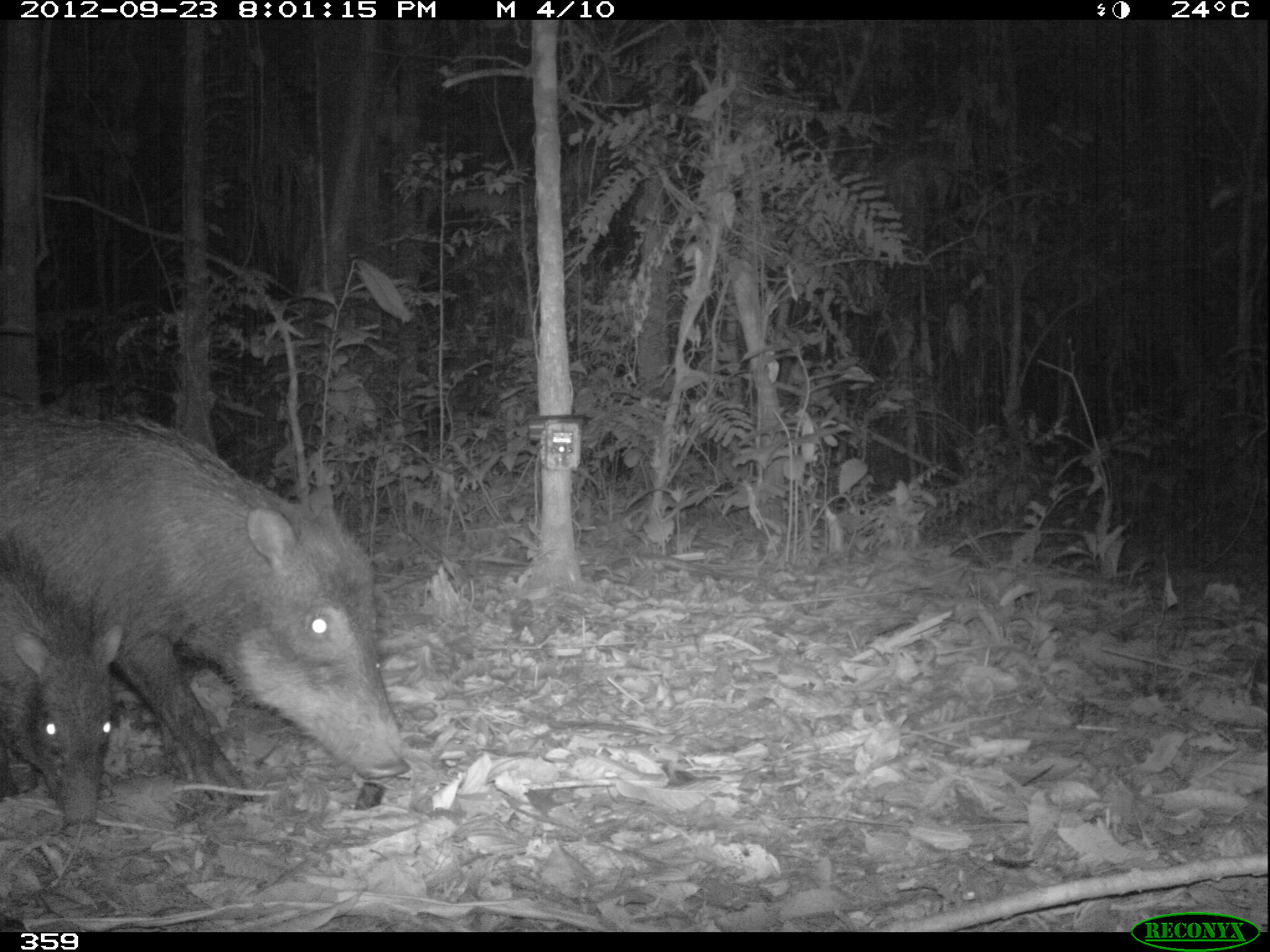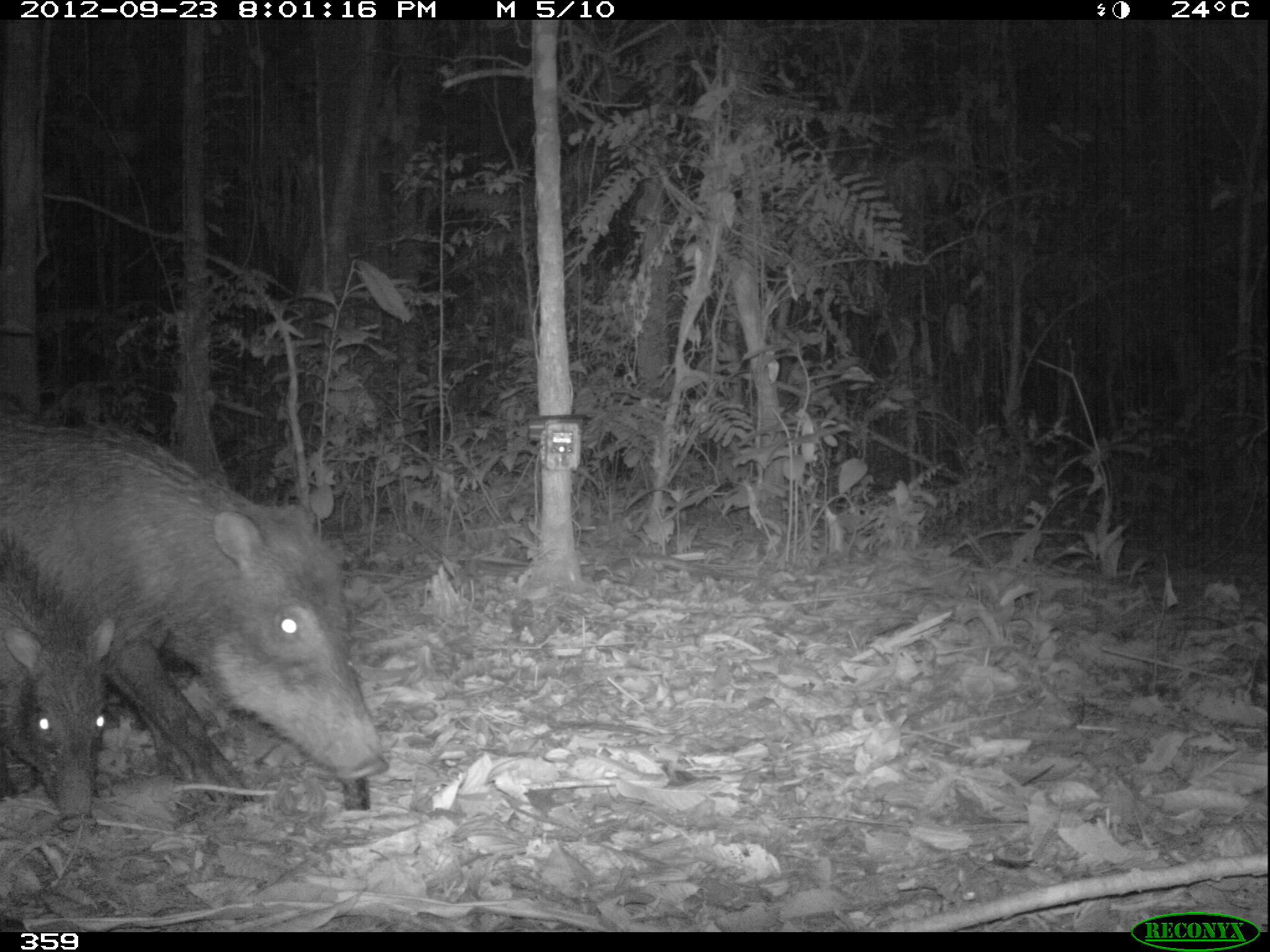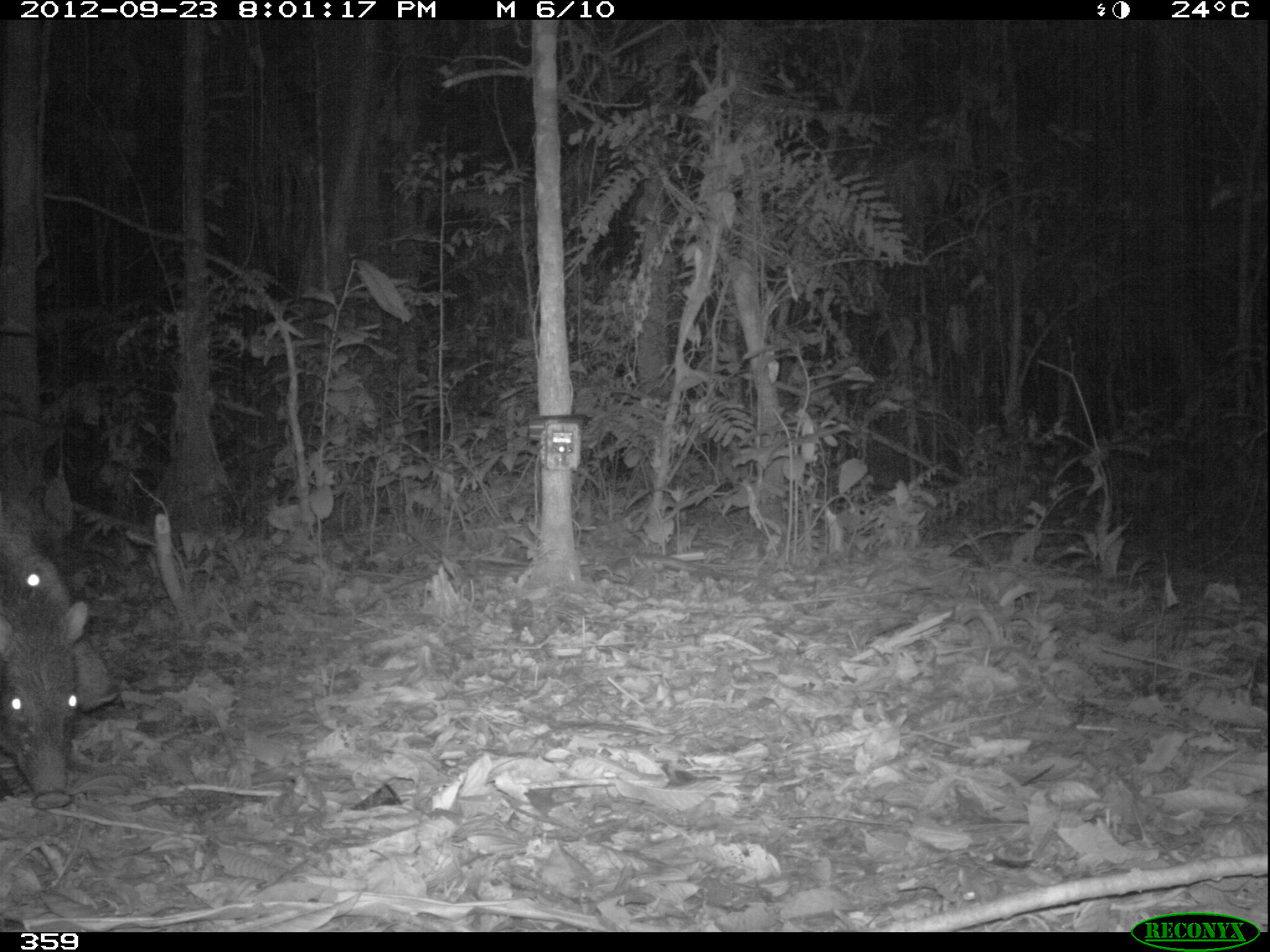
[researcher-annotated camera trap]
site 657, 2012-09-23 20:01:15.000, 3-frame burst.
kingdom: Animalia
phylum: Chordata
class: Mammalia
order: Artiodactyla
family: Tayassuidae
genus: Tayassu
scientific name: Tayassu pecari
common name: white-lipped peccary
Tayassu pecari (white-lipped peccary).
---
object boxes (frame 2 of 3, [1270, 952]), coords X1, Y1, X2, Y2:
tayassu pecari: 0, 416, 386, 807; 0, 538, 114, 833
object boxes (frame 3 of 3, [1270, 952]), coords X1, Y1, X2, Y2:
tayassu pecari: 0, 508, 120, 711; 0, 595, 90, 810